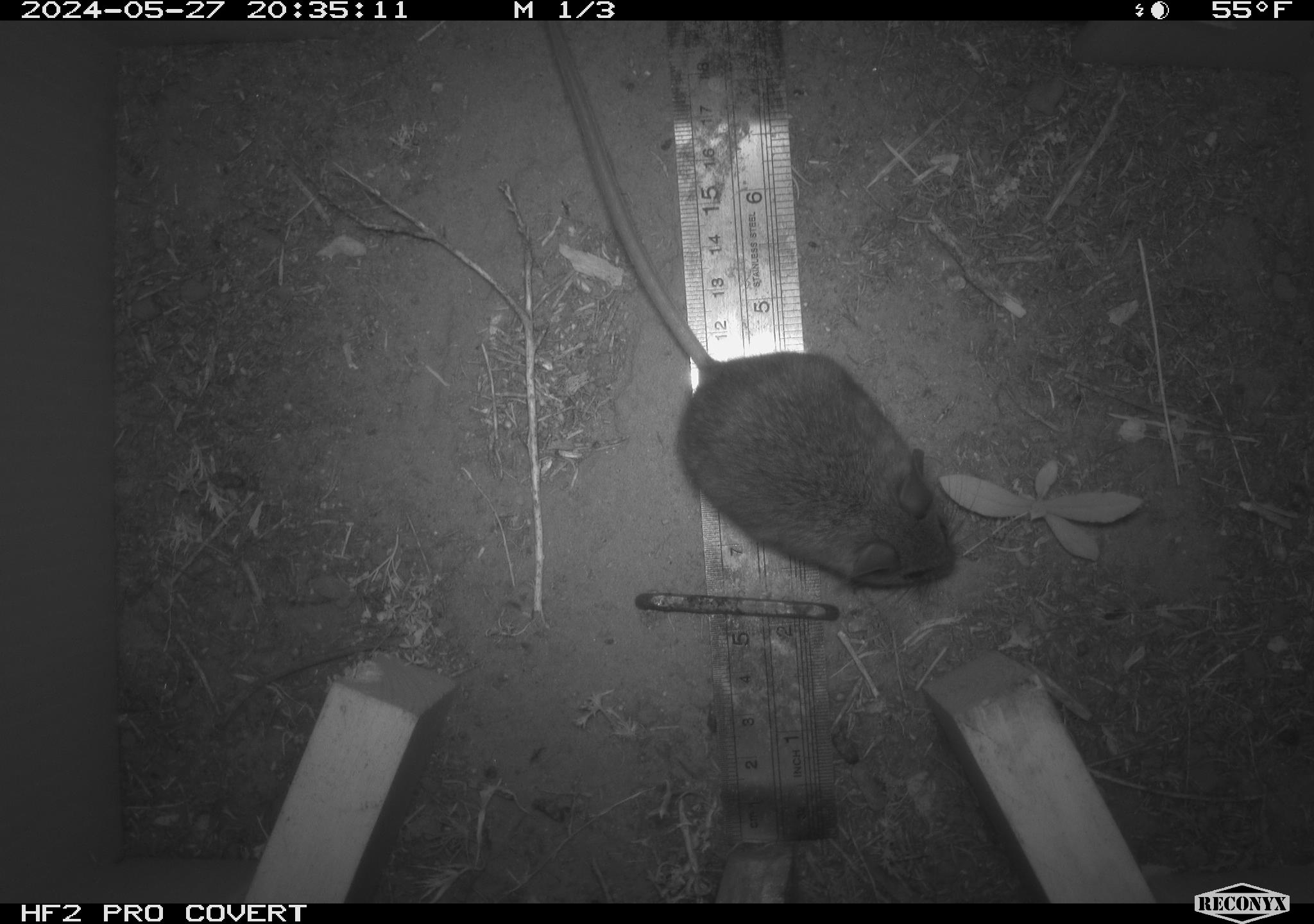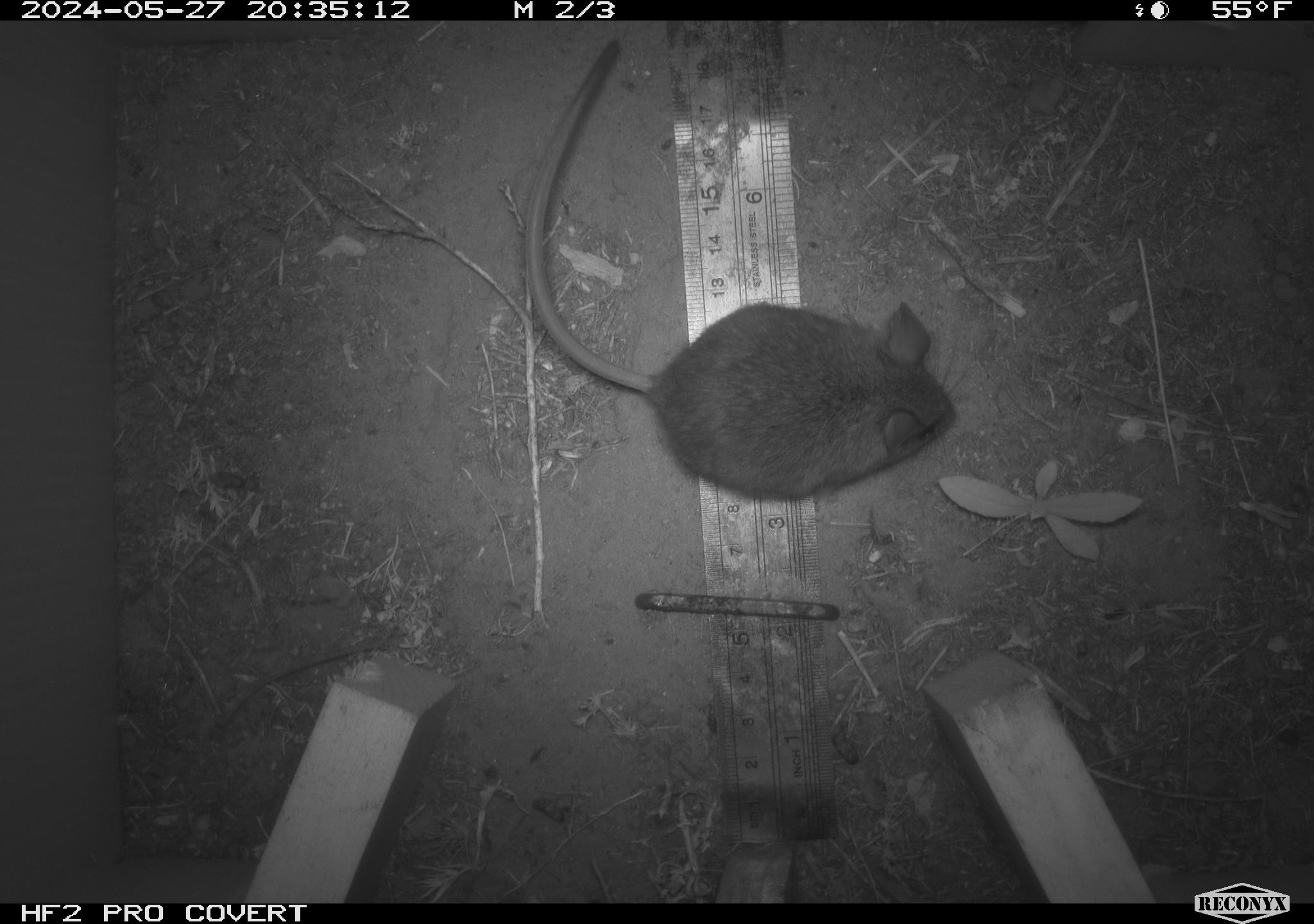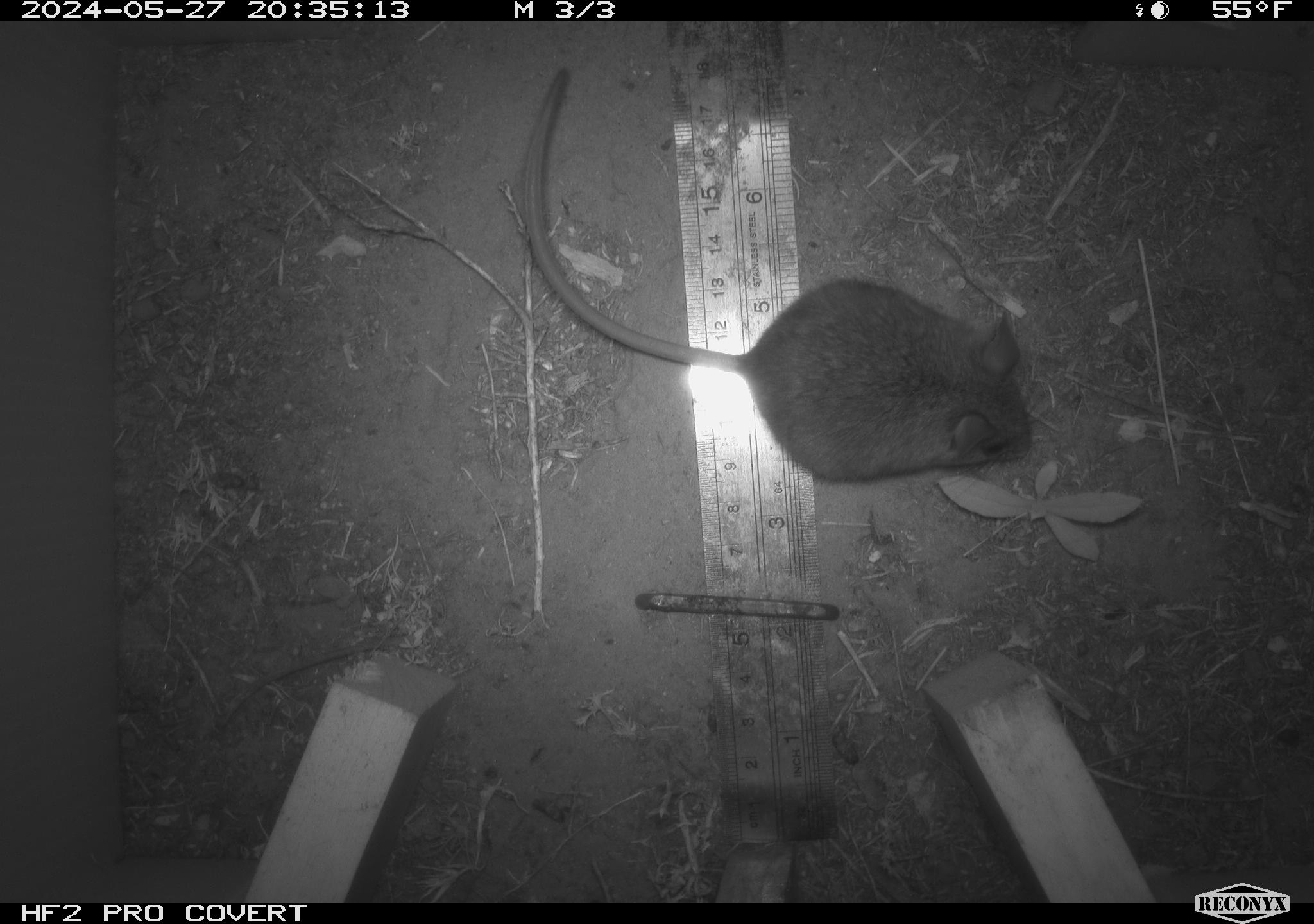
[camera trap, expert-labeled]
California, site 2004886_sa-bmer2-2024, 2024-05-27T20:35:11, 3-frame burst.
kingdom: Animalia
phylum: Chordata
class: Mammalia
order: Rodentia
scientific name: Rodentia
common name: mouse species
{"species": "mouse species (Rodentia)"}